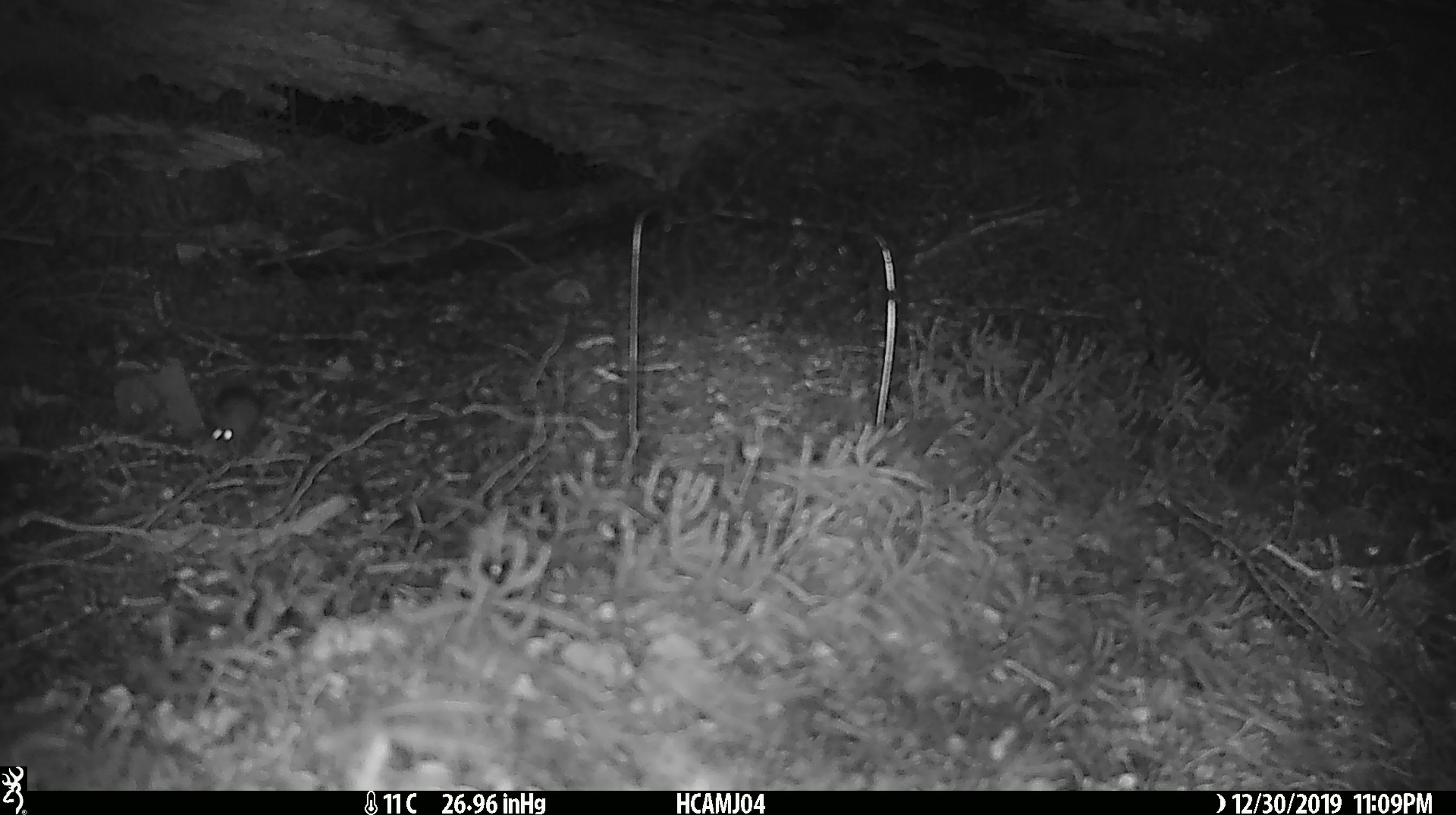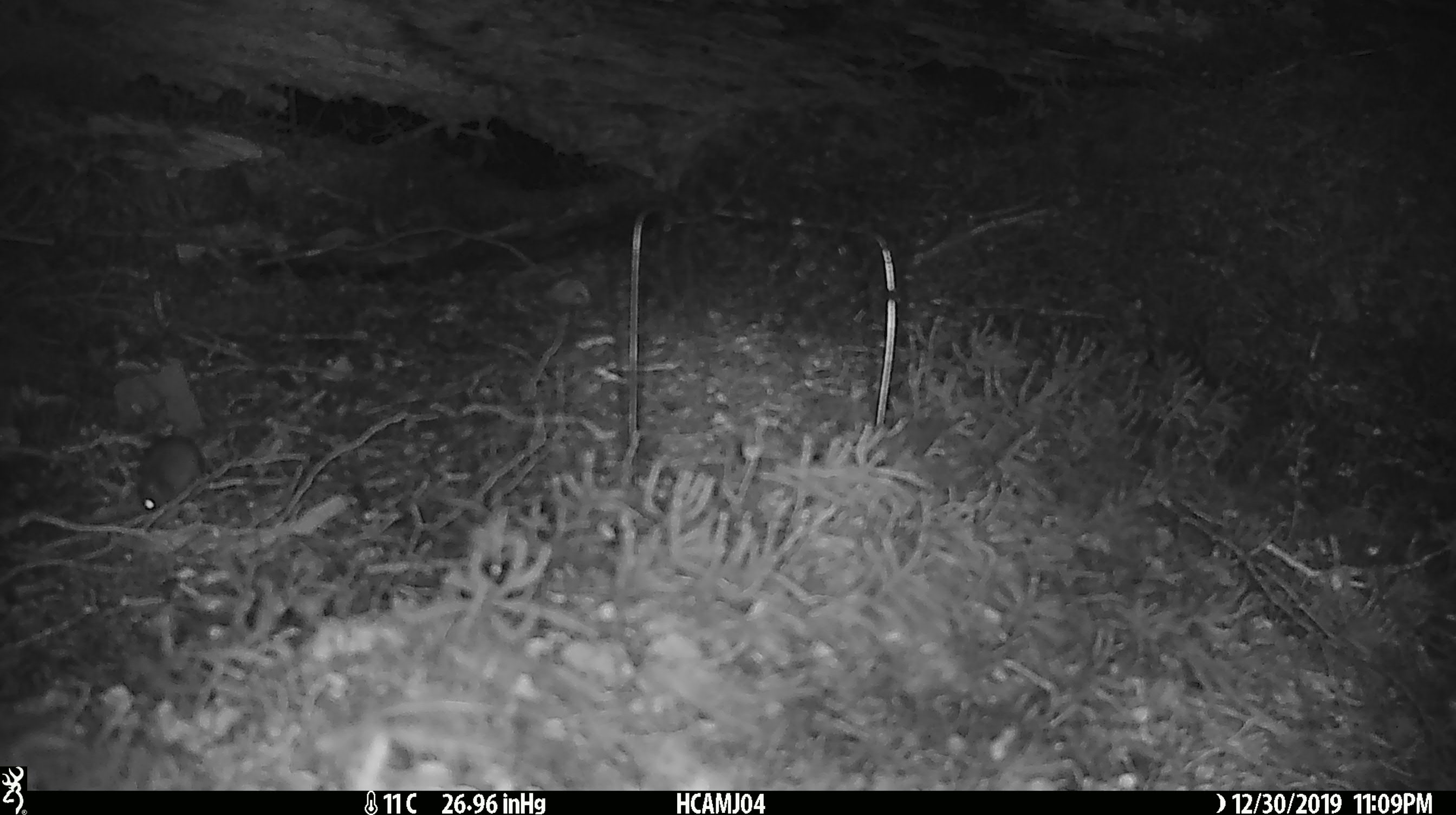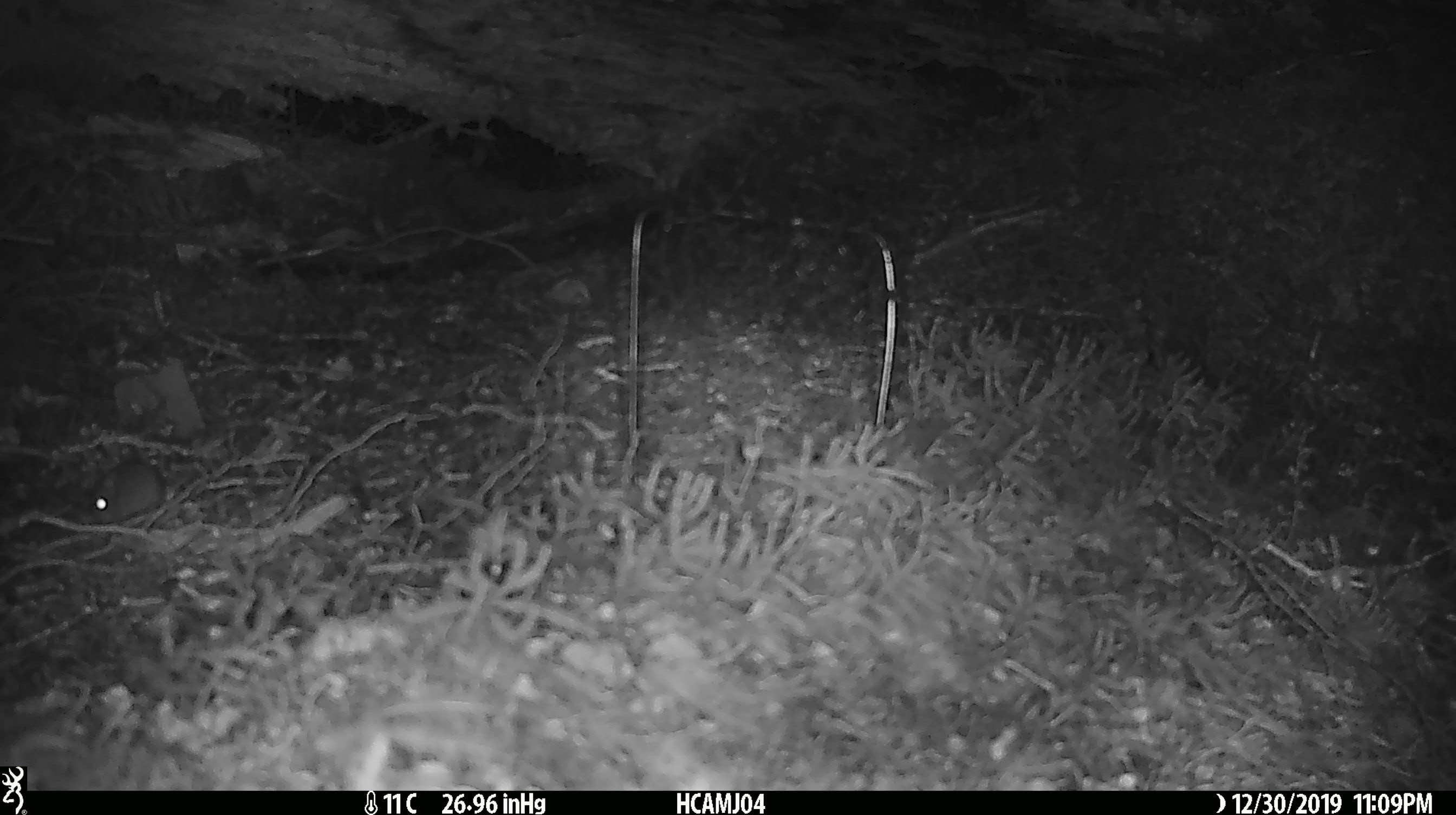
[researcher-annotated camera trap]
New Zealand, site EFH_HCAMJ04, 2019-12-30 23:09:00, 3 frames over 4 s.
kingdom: Animalia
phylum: Chordata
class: Mammalia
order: Rodentia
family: Muridae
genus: Mus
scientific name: Mus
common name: mouse